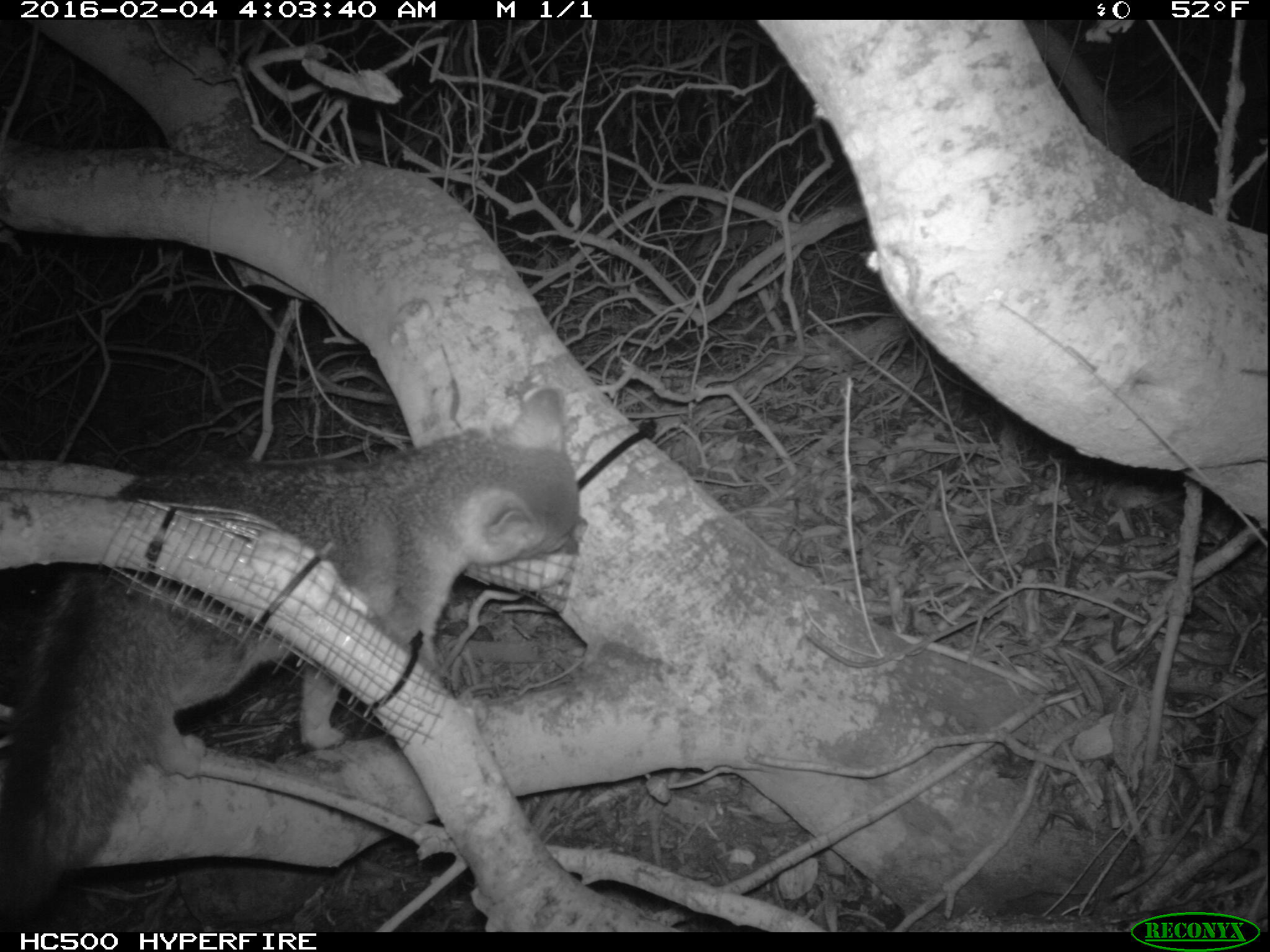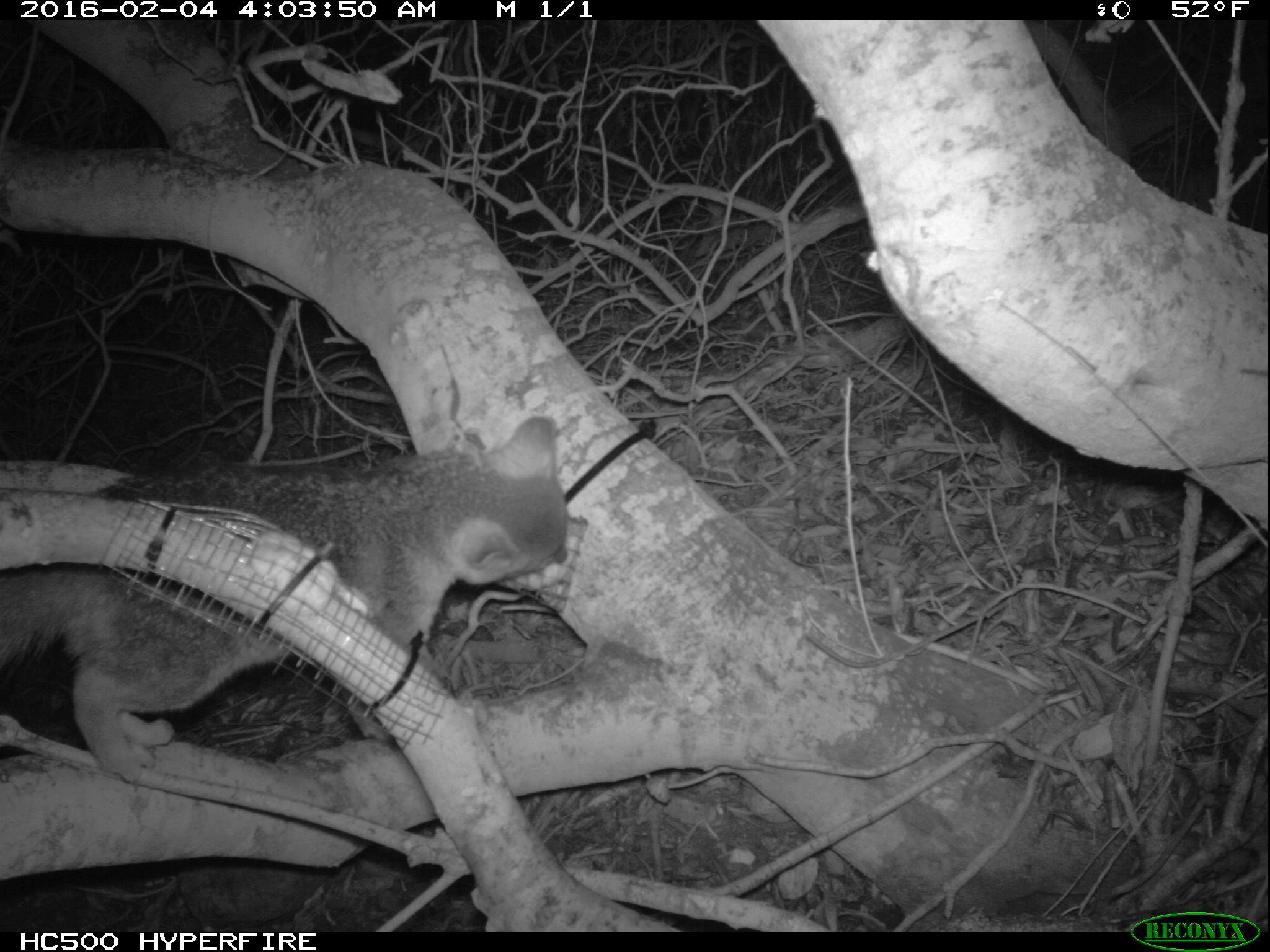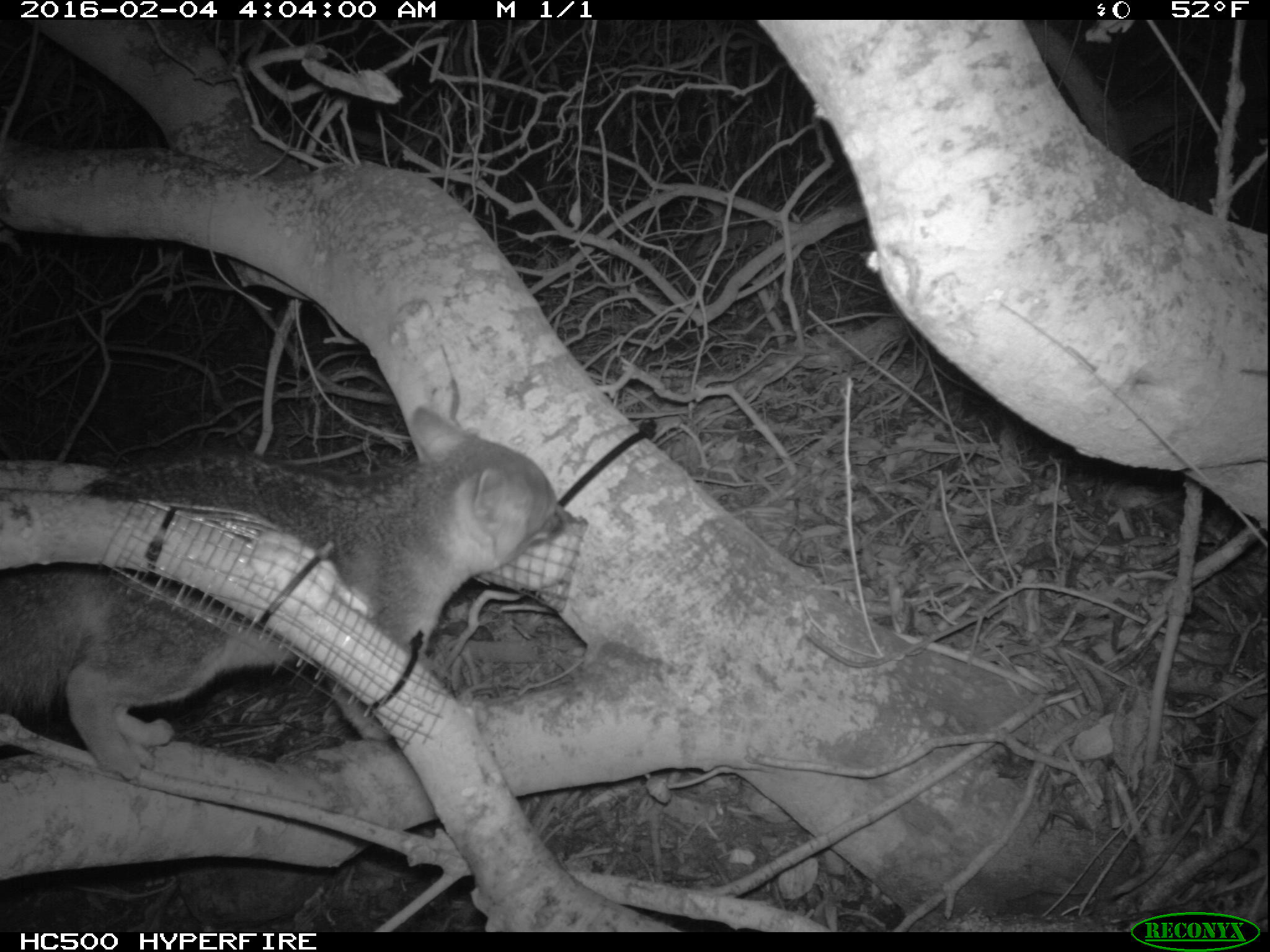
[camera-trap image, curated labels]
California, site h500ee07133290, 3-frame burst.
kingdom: Animalia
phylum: Chordata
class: Mammalia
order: Carnivora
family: Canidae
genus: Urocyon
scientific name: Urocyon littoralis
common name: island fox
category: fox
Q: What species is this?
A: Fox (island fox) (Urocyon littoralis).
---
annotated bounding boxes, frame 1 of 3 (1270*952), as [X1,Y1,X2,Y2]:
fox: [0,389,579,932]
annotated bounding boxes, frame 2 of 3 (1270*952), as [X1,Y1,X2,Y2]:
fox: [0,415,566,771]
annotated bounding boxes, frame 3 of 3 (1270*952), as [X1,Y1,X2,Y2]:
fox: [0,405,587,779]